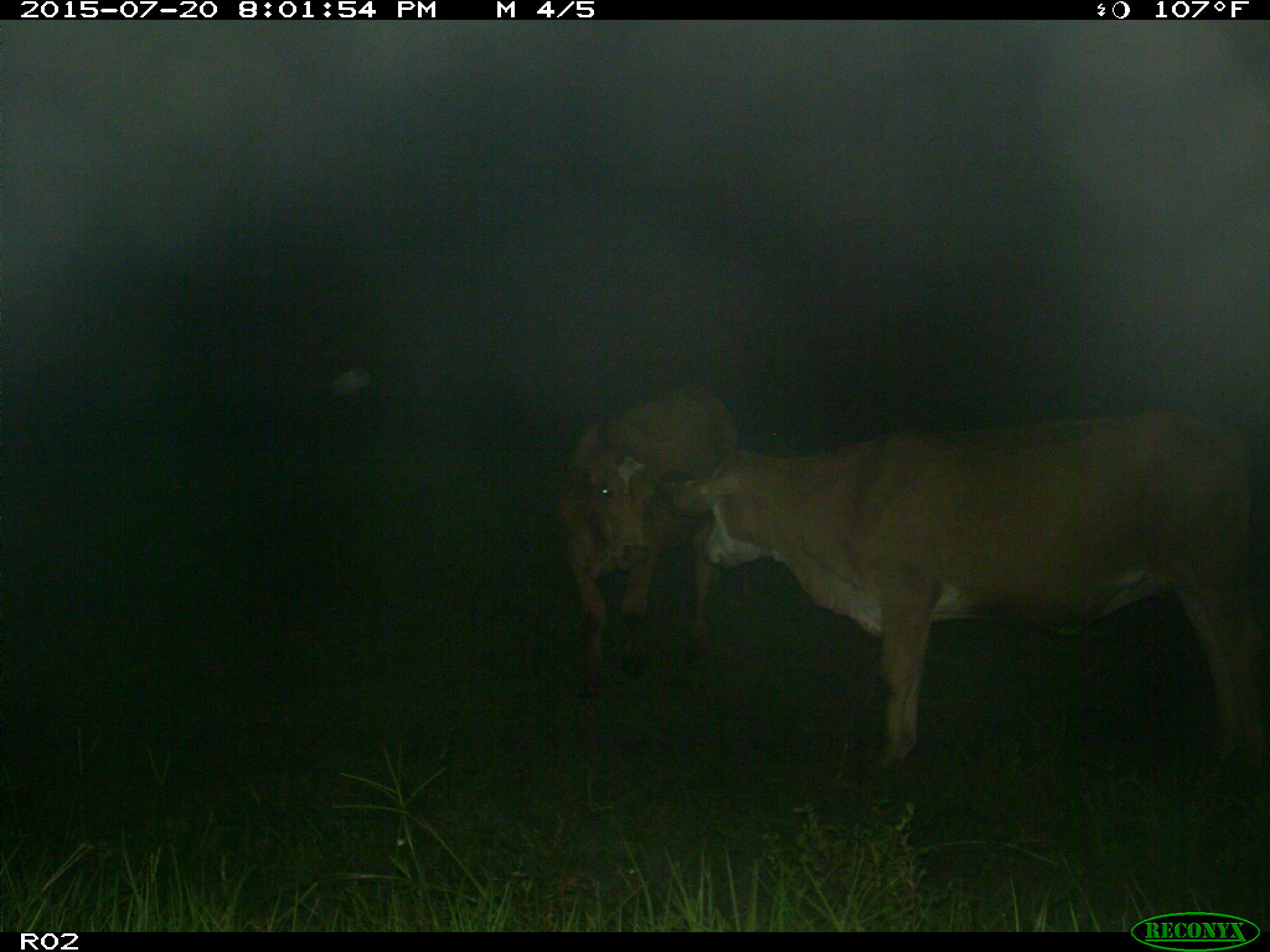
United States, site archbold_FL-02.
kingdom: Animalia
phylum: Chordata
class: Mammalia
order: Artiodactyla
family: Bovidae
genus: Bos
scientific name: Bos taurus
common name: domestic cow